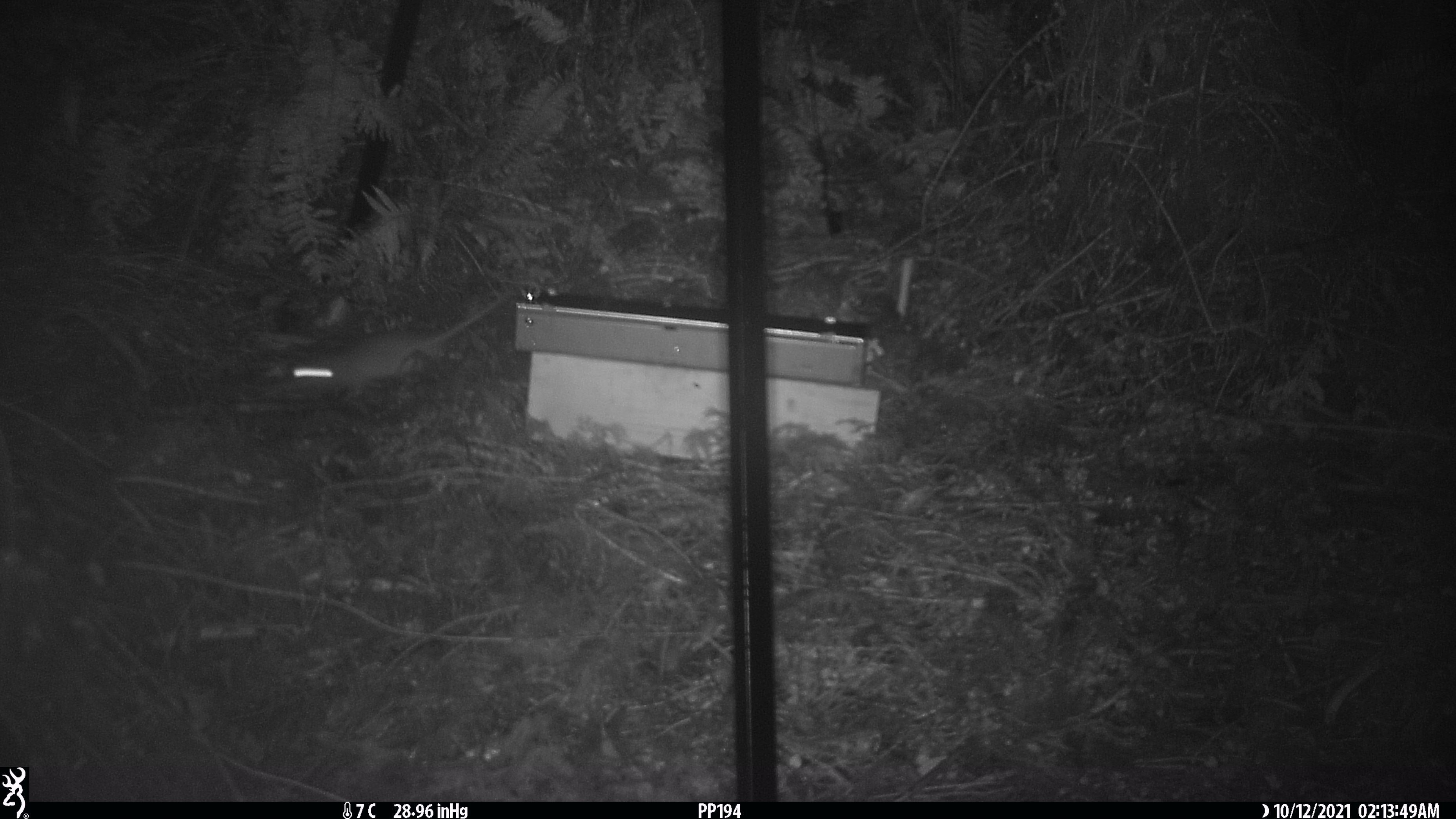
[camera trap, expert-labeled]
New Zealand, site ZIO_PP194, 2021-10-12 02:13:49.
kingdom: Animalia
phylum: Chordata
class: Mammalia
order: Rodentia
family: Muridae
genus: Rattus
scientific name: Rattus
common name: rat